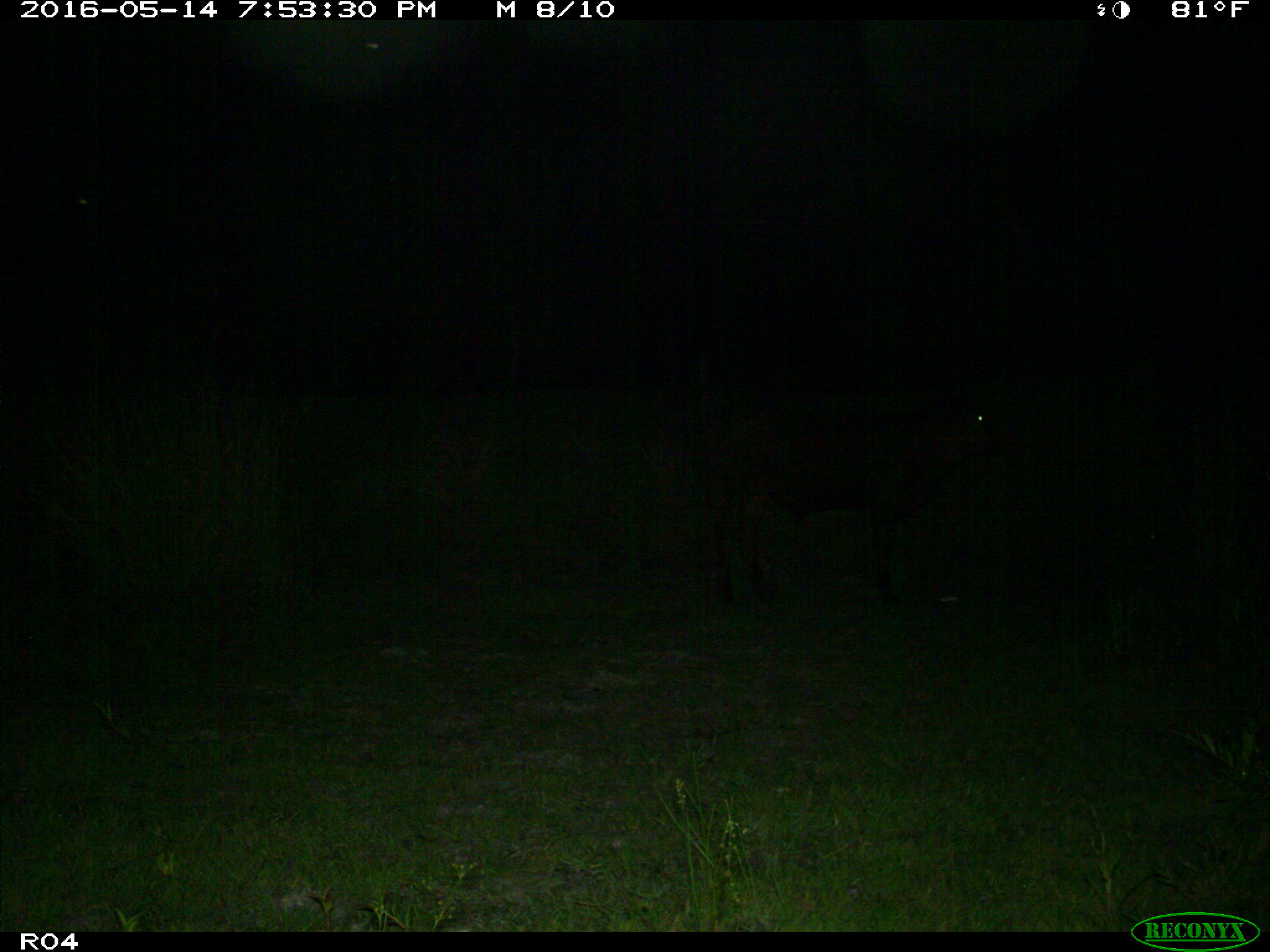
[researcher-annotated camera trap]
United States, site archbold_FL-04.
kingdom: Animalia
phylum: Chordata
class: Mammalia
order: Artiodactyla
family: Bovidae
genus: Bos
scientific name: Bos taurus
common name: domestic cow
Bos taurus (domestic cow).